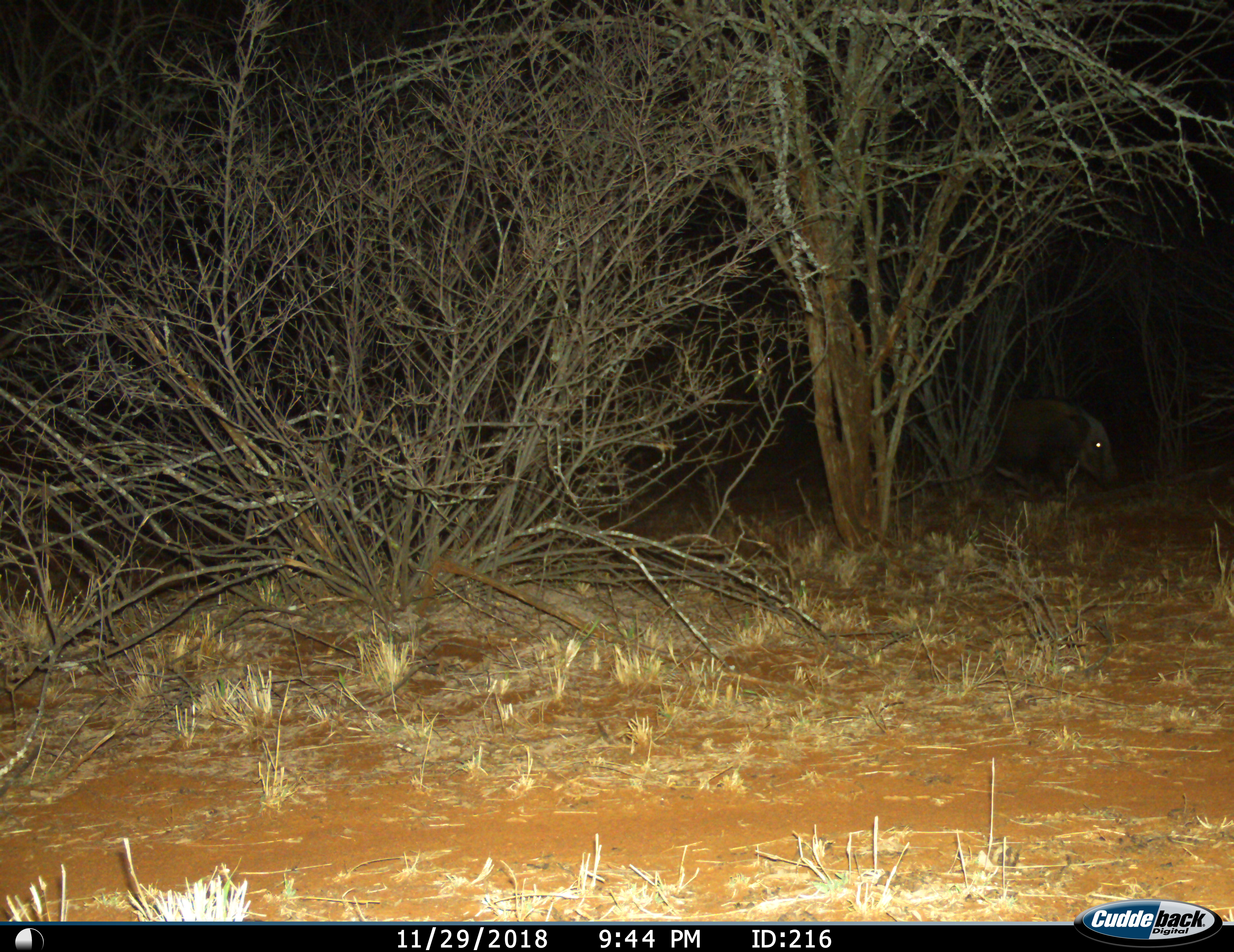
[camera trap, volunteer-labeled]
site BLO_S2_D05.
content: unidentified animal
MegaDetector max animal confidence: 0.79